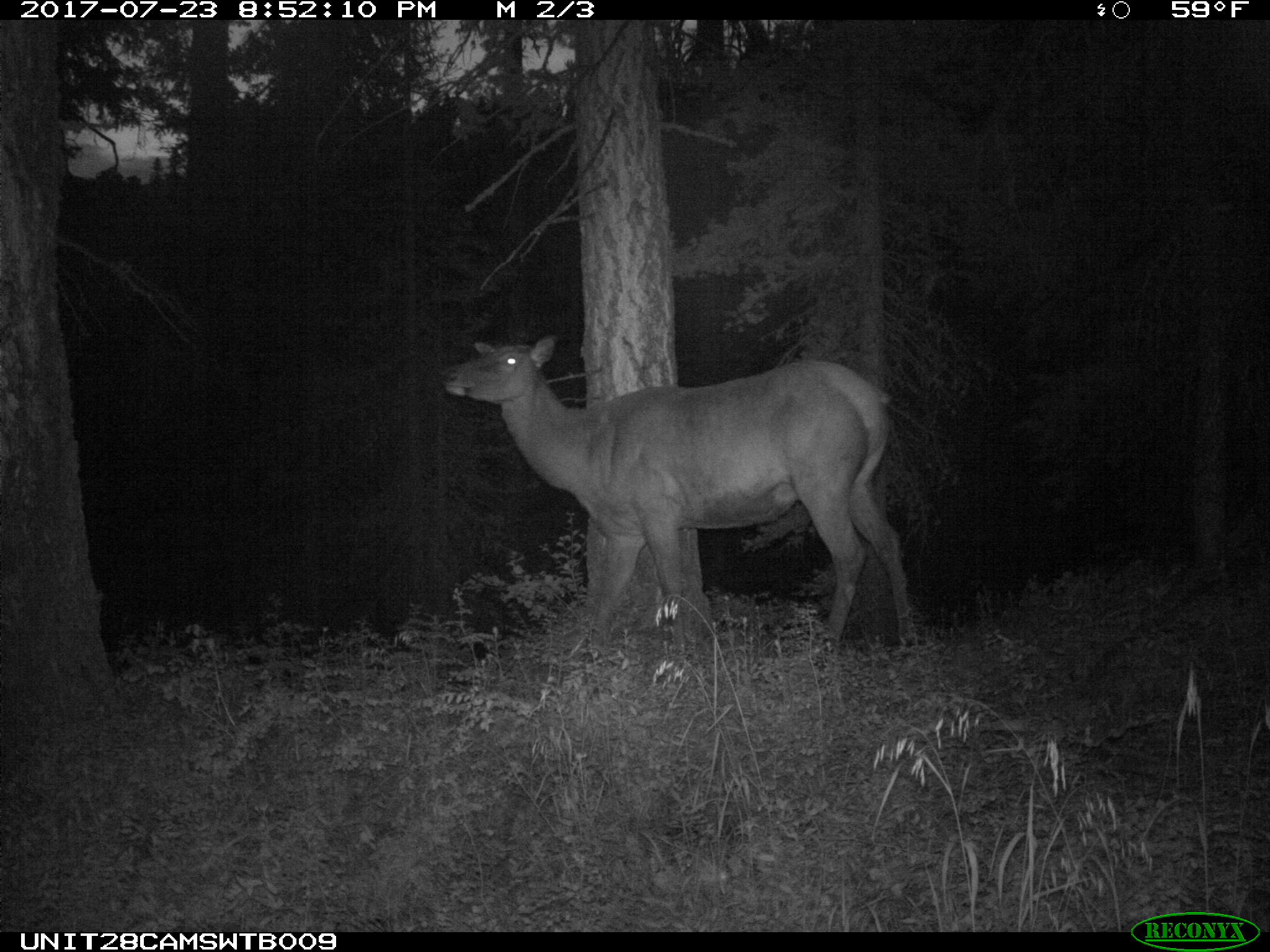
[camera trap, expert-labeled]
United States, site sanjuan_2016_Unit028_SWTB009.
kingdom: Animalia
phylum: Chordata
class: Mammalia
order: Artiodactyla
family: Cervidae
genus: Cervus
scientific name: Cervus elaphus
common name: red deer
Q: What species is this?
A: Cervus elaphus (red deer).